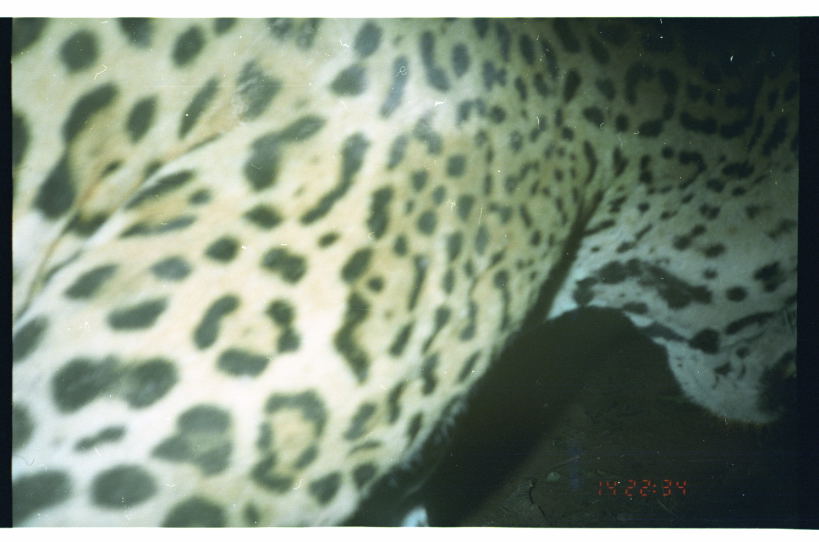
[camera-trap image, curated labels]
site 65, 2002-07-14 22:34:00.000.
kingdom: Animalia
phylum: Chordata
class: Mammalia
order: Carnivora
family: Felidae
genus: Panthera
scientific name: Panthera onca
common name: jaguar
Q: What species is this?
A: Panthera onca (jaguar).